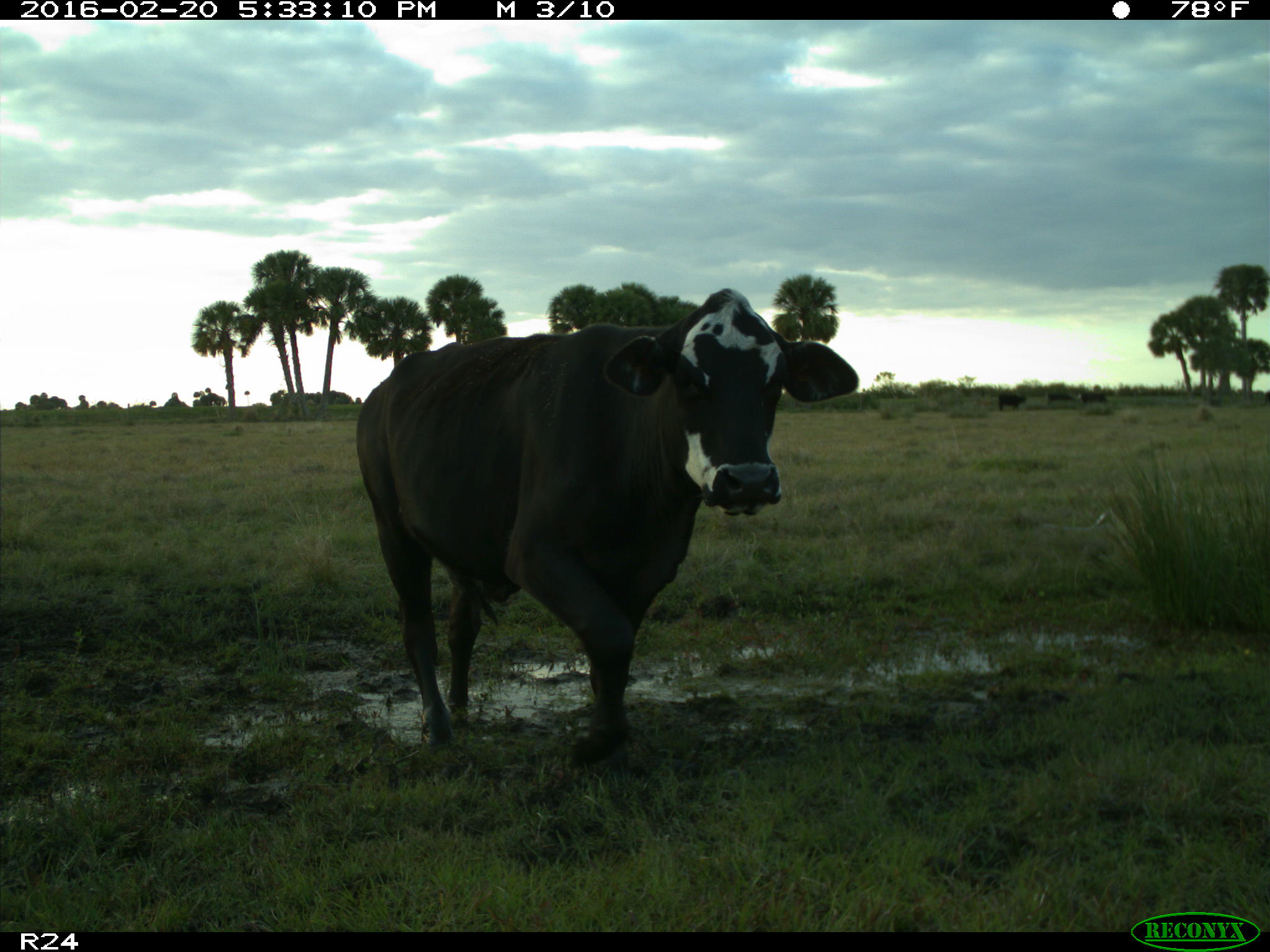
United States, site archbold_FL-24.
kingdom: Animalia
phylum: Chordata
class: Mammalia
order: Artiodactyla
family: Bovidae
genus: Bos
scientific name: Bos taurus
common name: domestic cow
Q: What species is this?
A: Bos taurus (domestic cow).